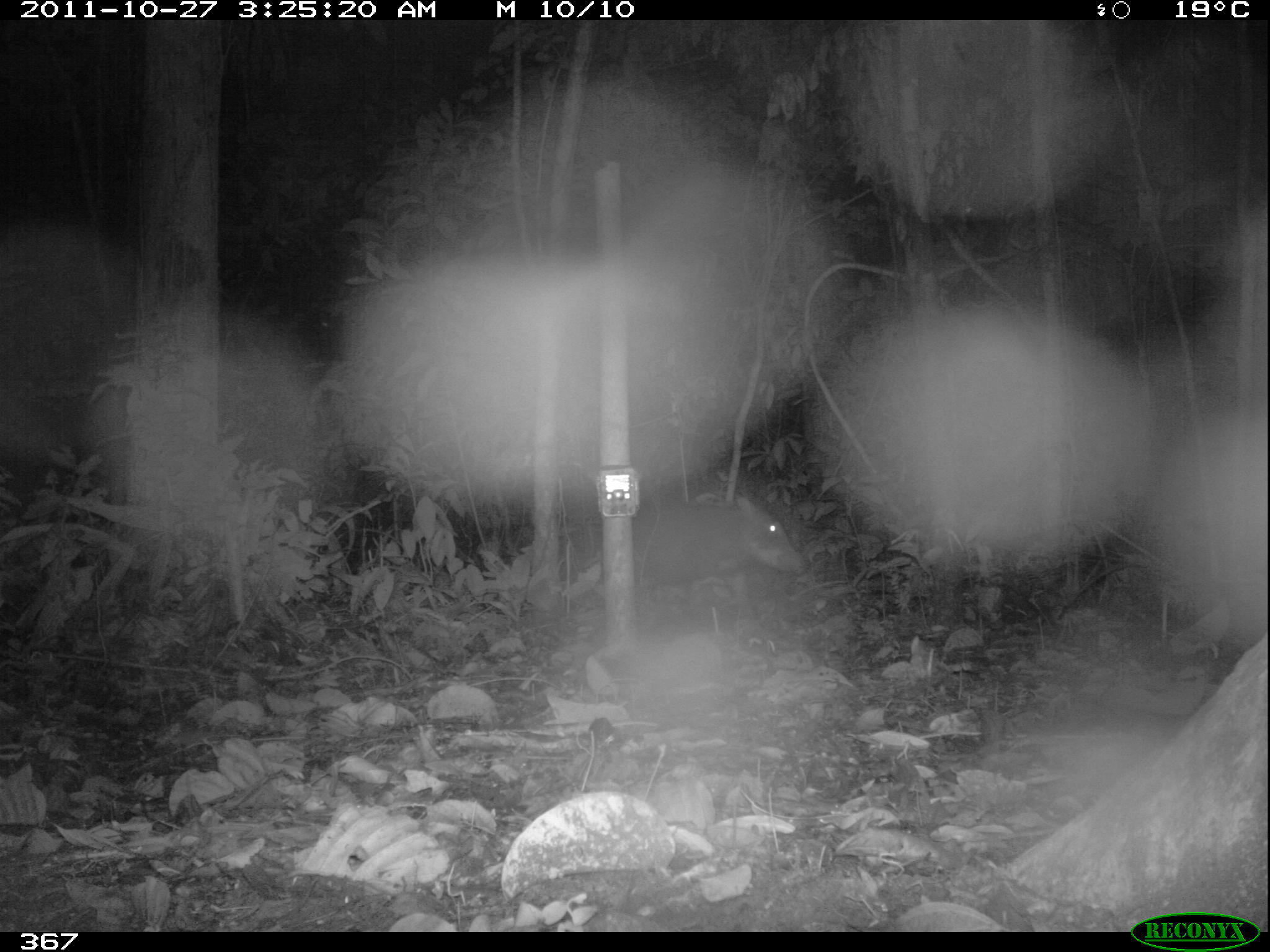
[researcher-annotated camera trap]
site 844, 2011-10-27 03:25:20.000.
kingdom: Animalia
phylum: Chordata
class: Mammalia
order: Artiodactyla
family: Tayassuidae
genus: Tayassu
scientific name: Tayassu pecari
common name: white-lipped peccary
Tayassu pecari (white-lipped peccary).